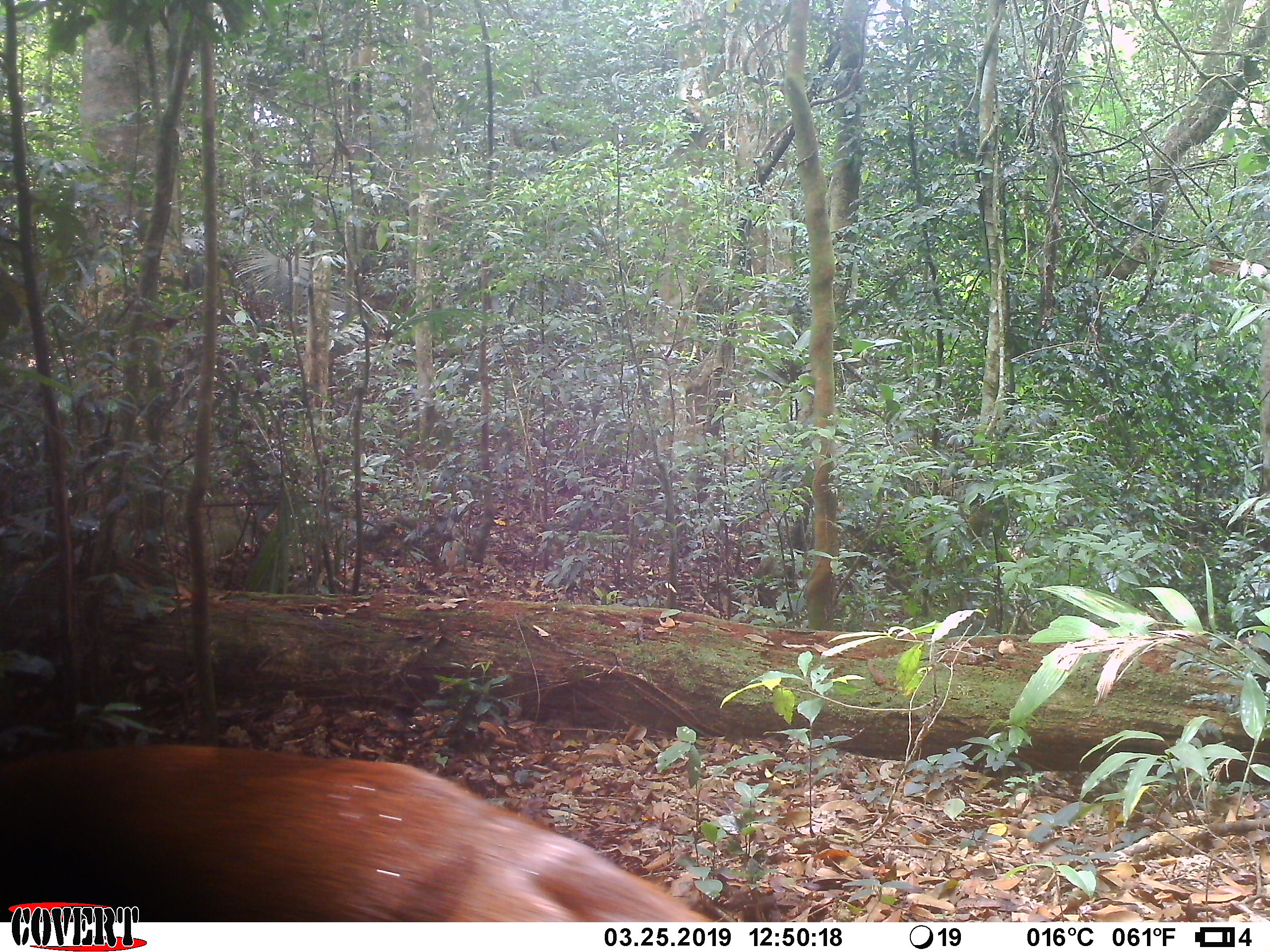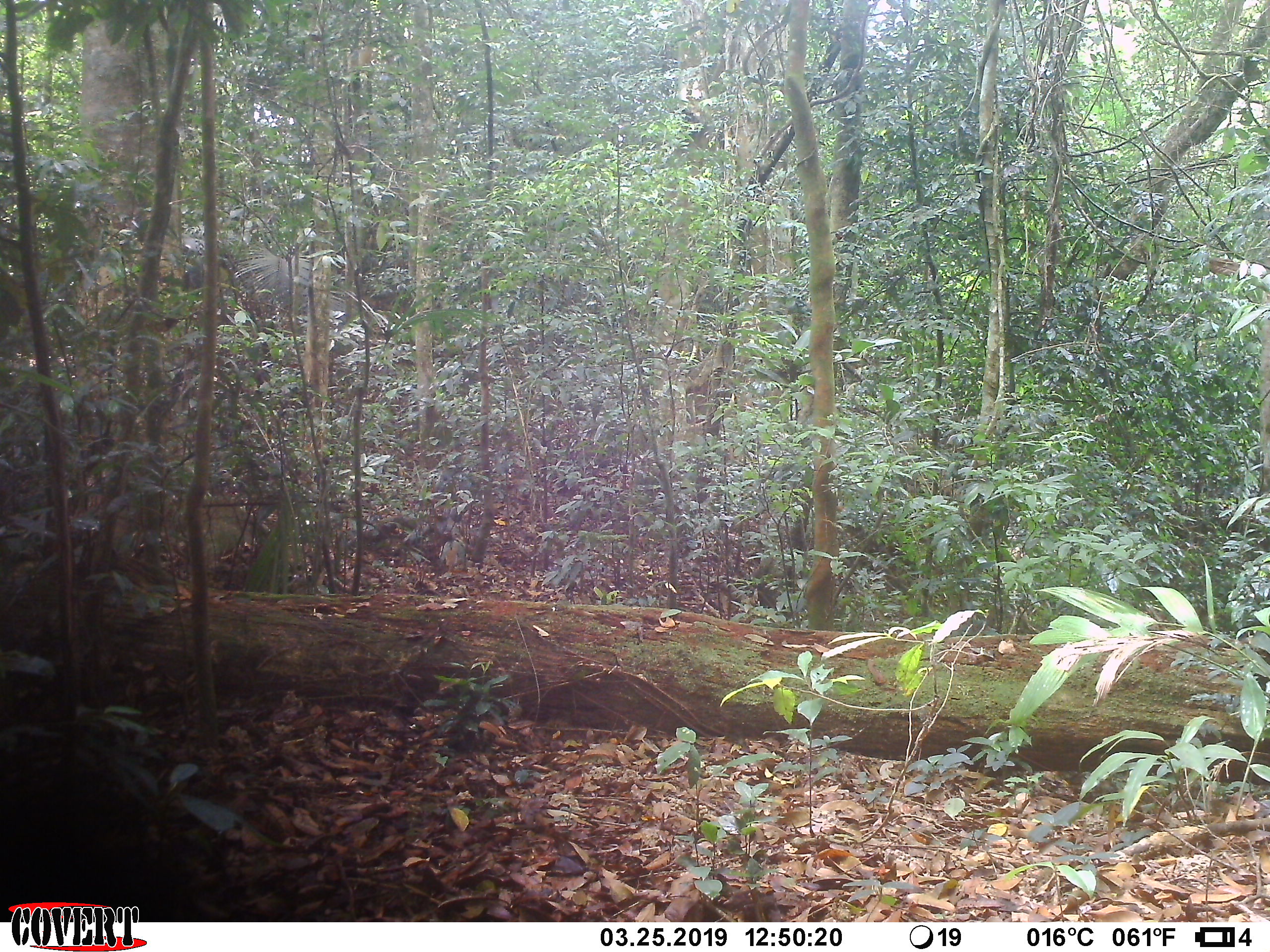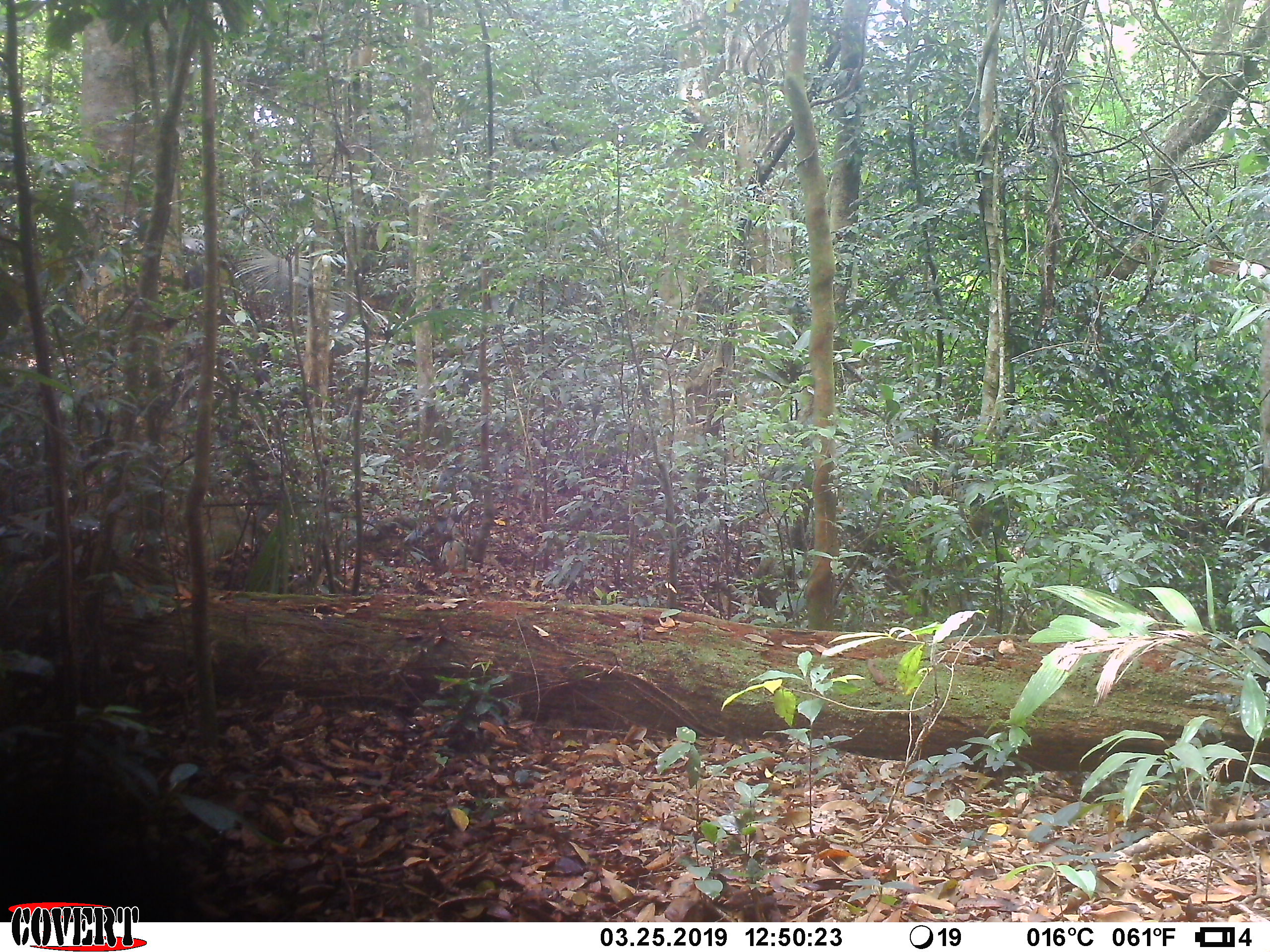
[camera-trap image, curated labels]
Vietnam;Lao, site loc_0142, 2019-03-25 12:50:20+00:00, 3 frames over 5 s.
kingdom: Animalia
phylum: Chordata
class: Mammalia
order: Artiodactyla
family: Cervidae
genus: Muntiacus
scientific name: Muntiacus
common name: muntjacs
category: unidentified muntjac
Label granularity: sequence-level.